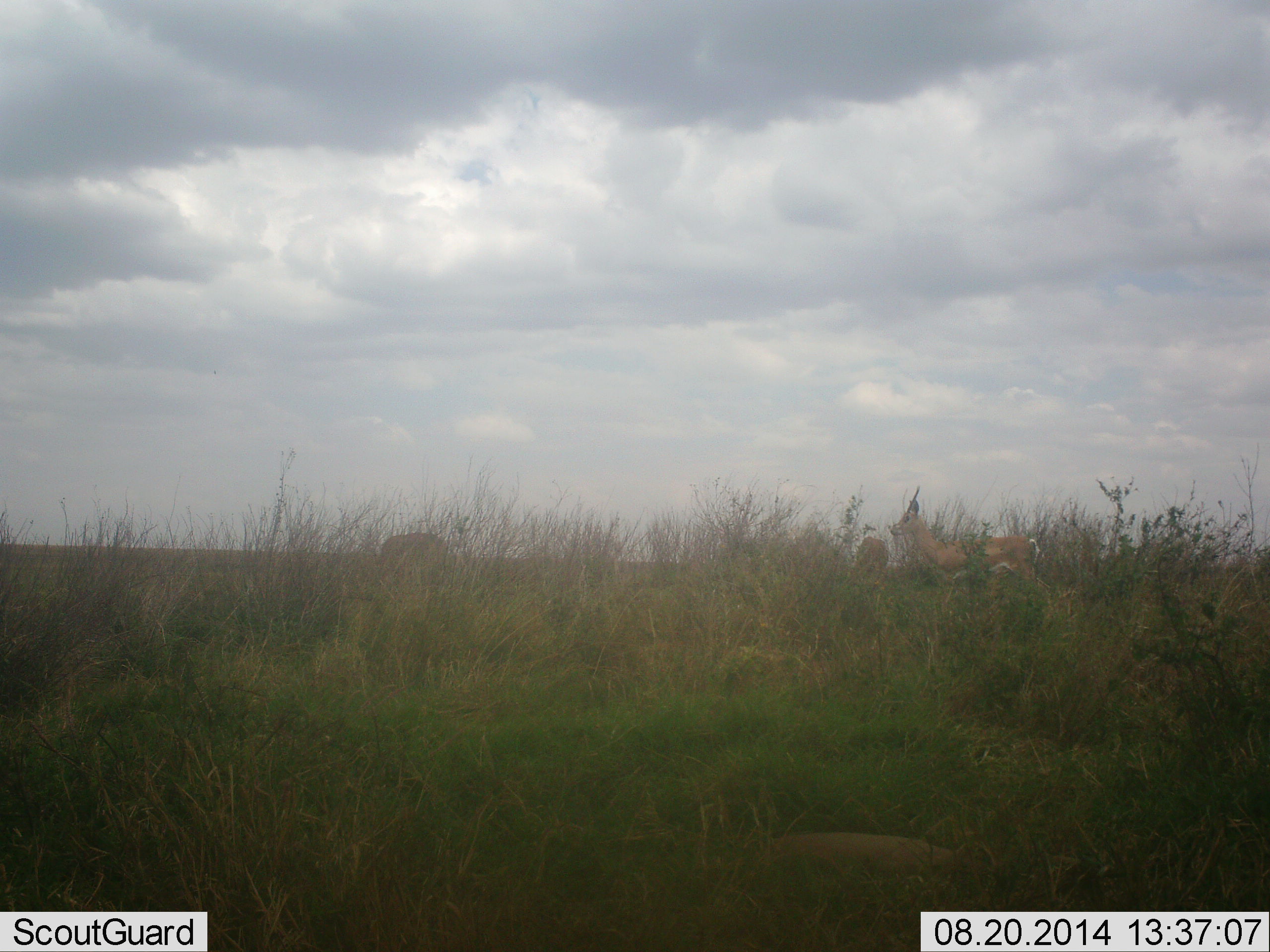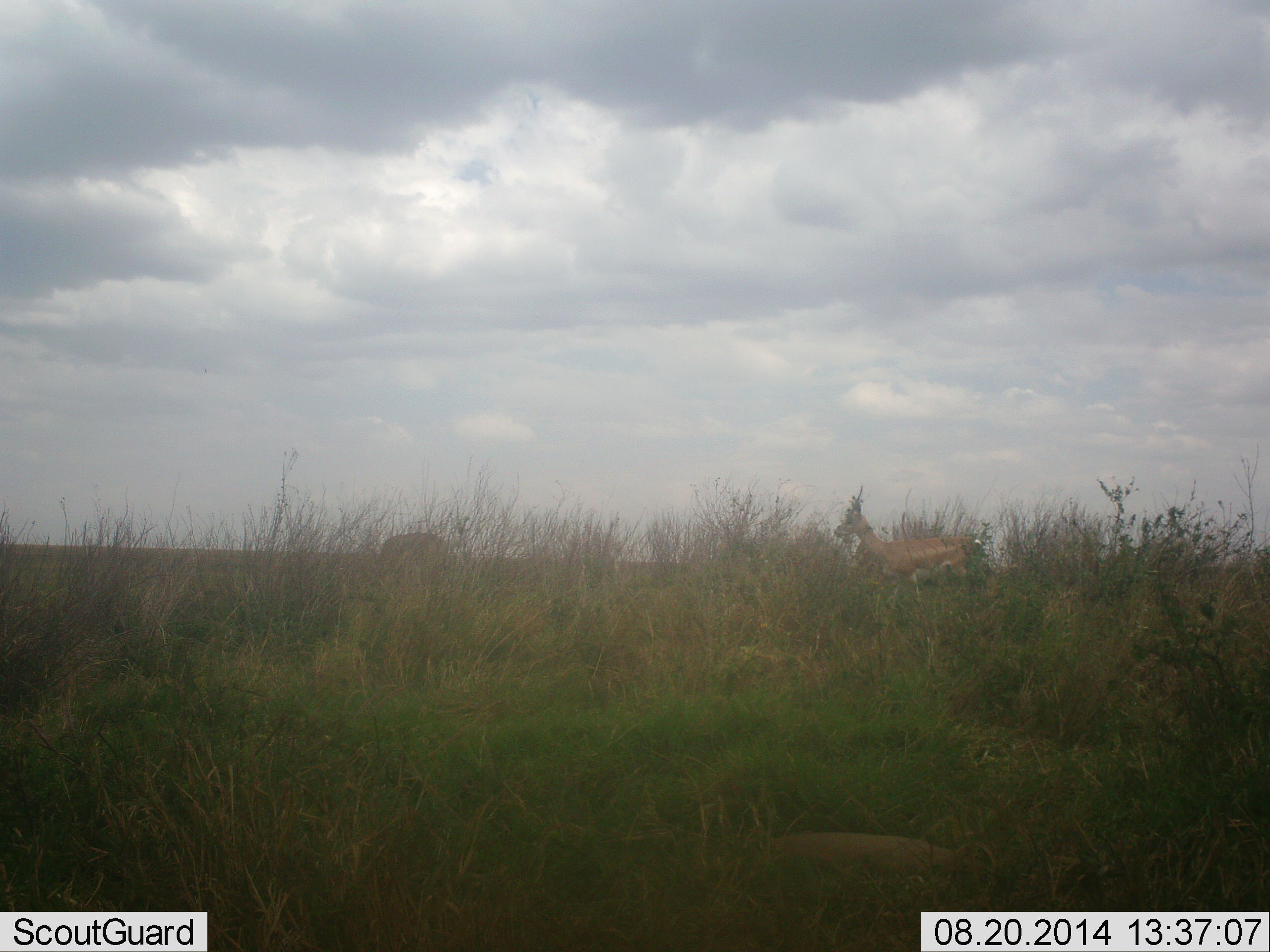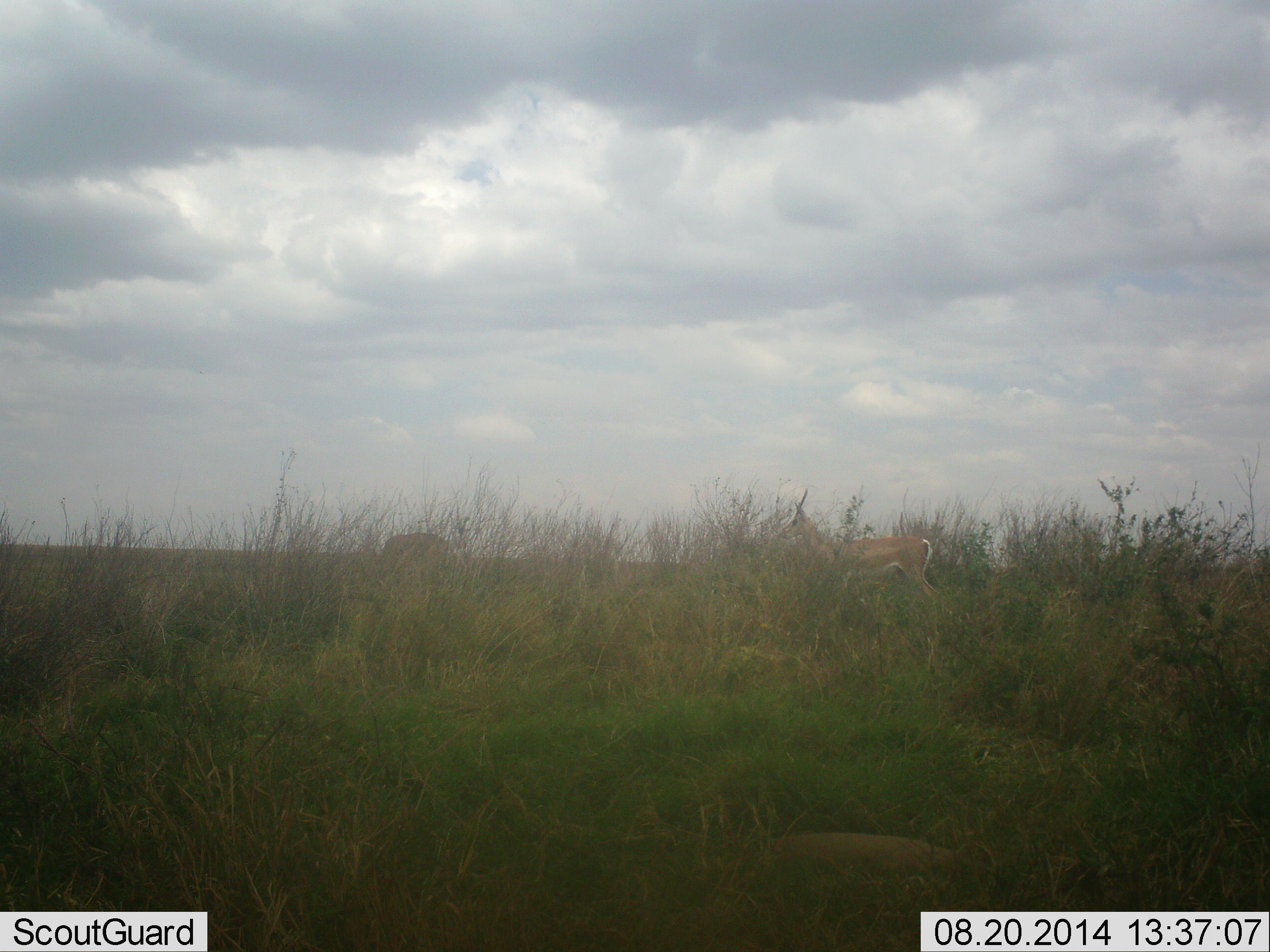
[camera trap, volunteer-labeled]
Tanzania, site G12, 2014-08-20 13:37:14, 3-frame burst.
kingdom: Animalia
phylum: Chordata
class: Mammalia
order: Artiodactyla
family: Bovidae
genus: Nanger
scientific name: Nanger granti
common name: grant's gazelle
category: gazellegrants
Gazellegrants (grant's gazelle) (Nanger granti), count 2. Behavior (volunteer vote fractions): standing 60%, resting 10%, moving 70%, interacting 0%. Young present (vote fraction): 0%. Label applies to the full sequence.